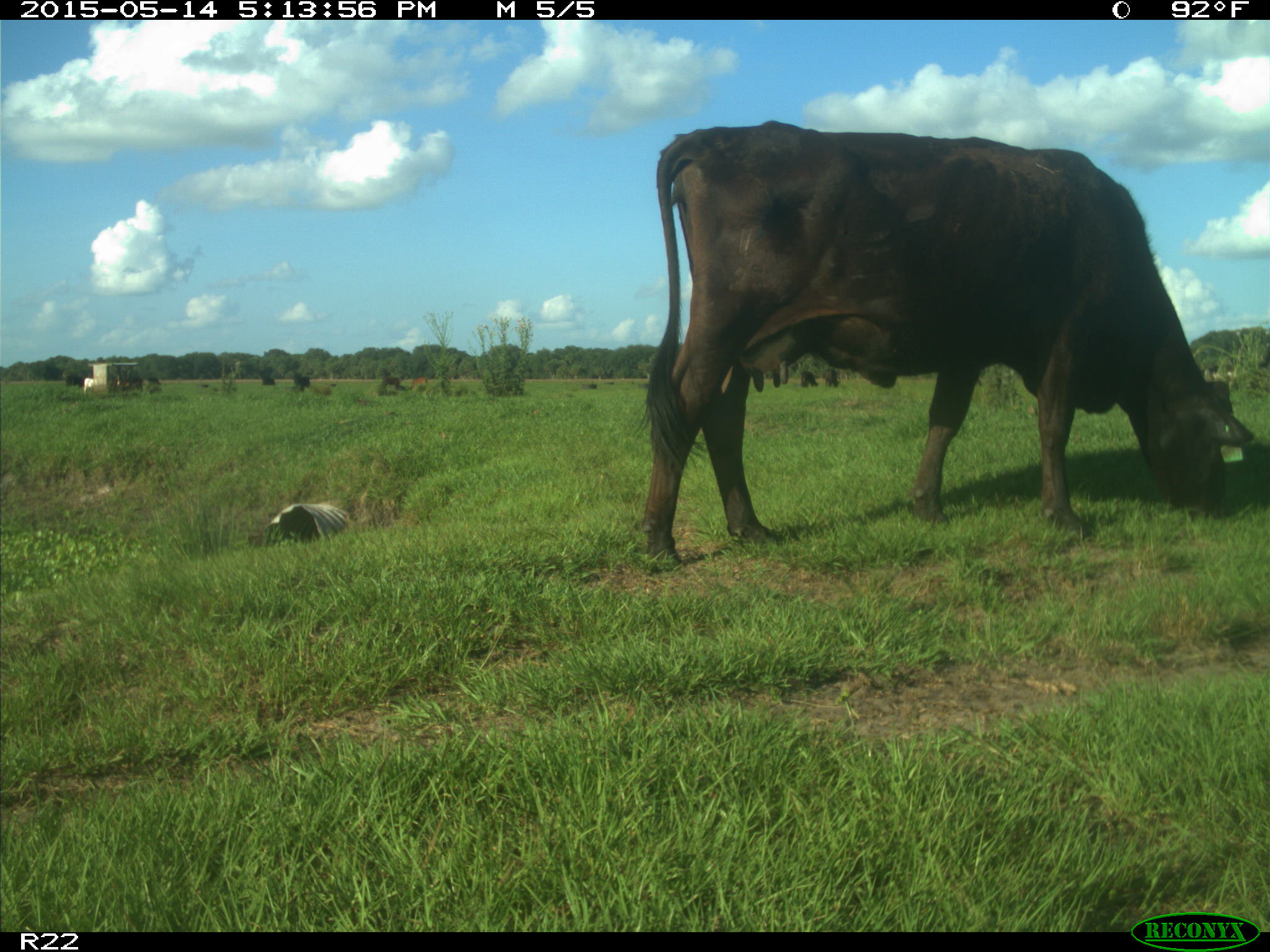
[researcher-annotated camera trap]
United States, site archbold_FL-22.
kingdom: Animalia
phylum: Chordata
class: Mammalia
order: Artiodactyla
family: Bovidae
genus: Bos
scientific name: Bos taurus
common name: domestic cow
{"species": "Bos taurus (domestic cow)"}